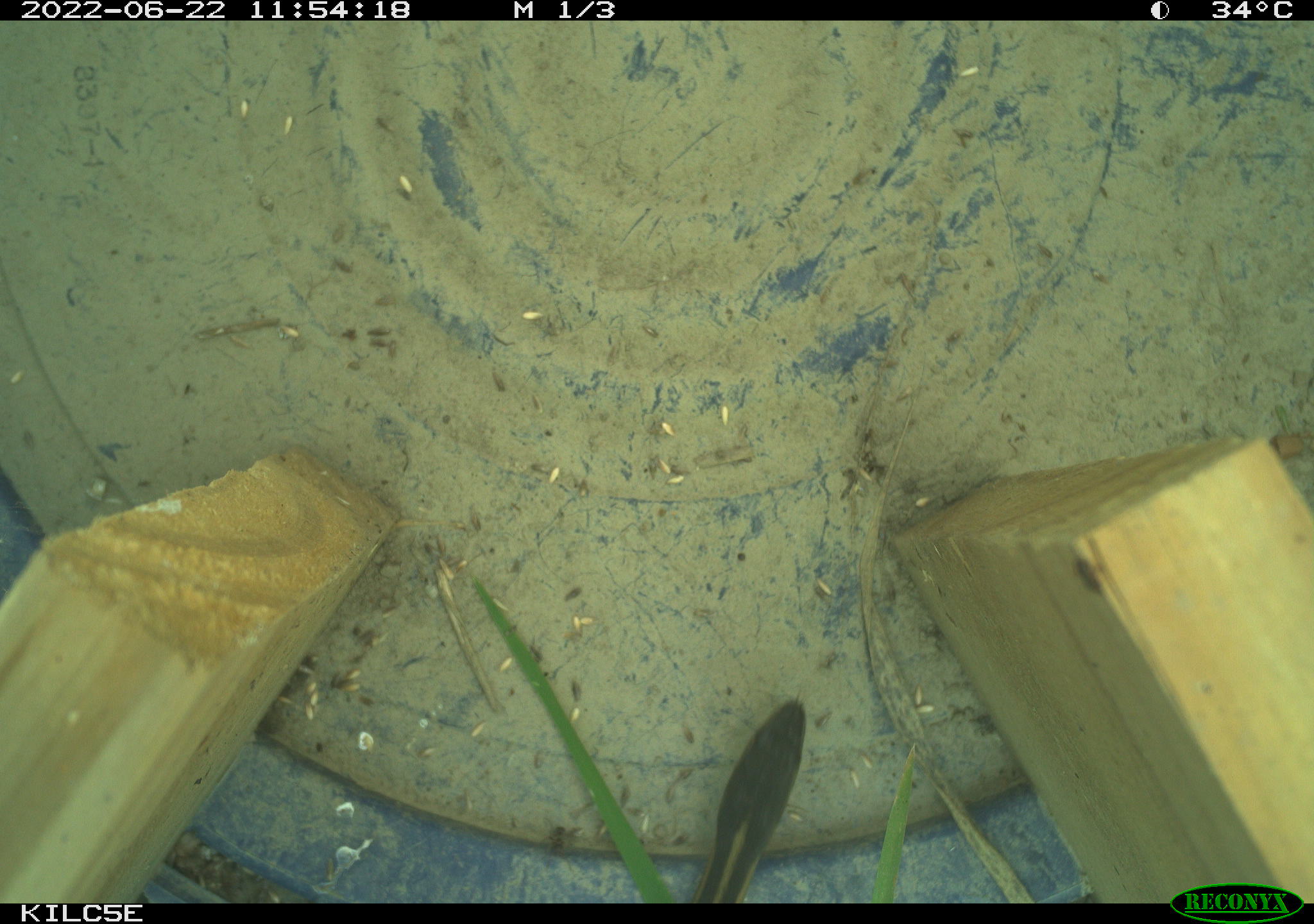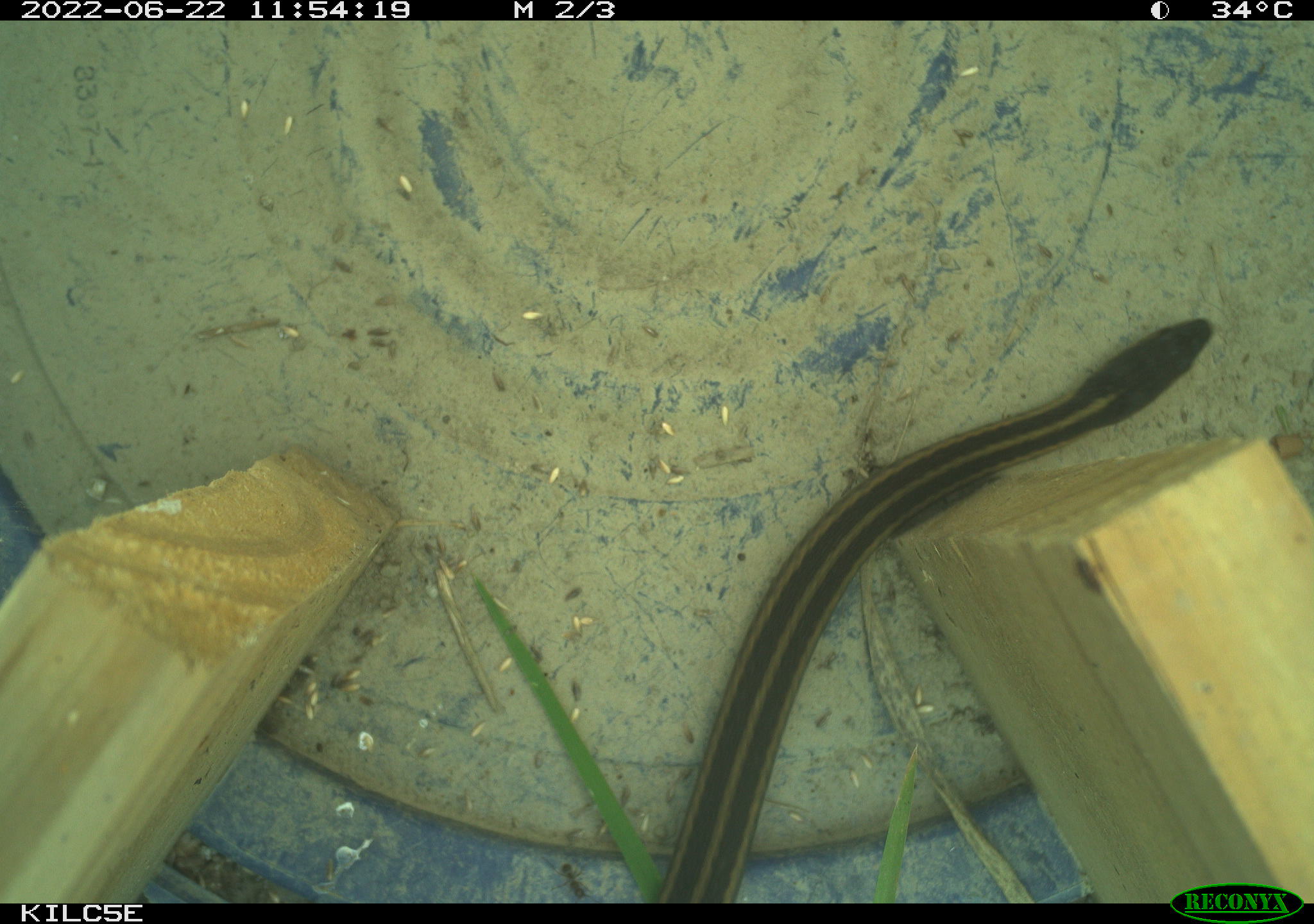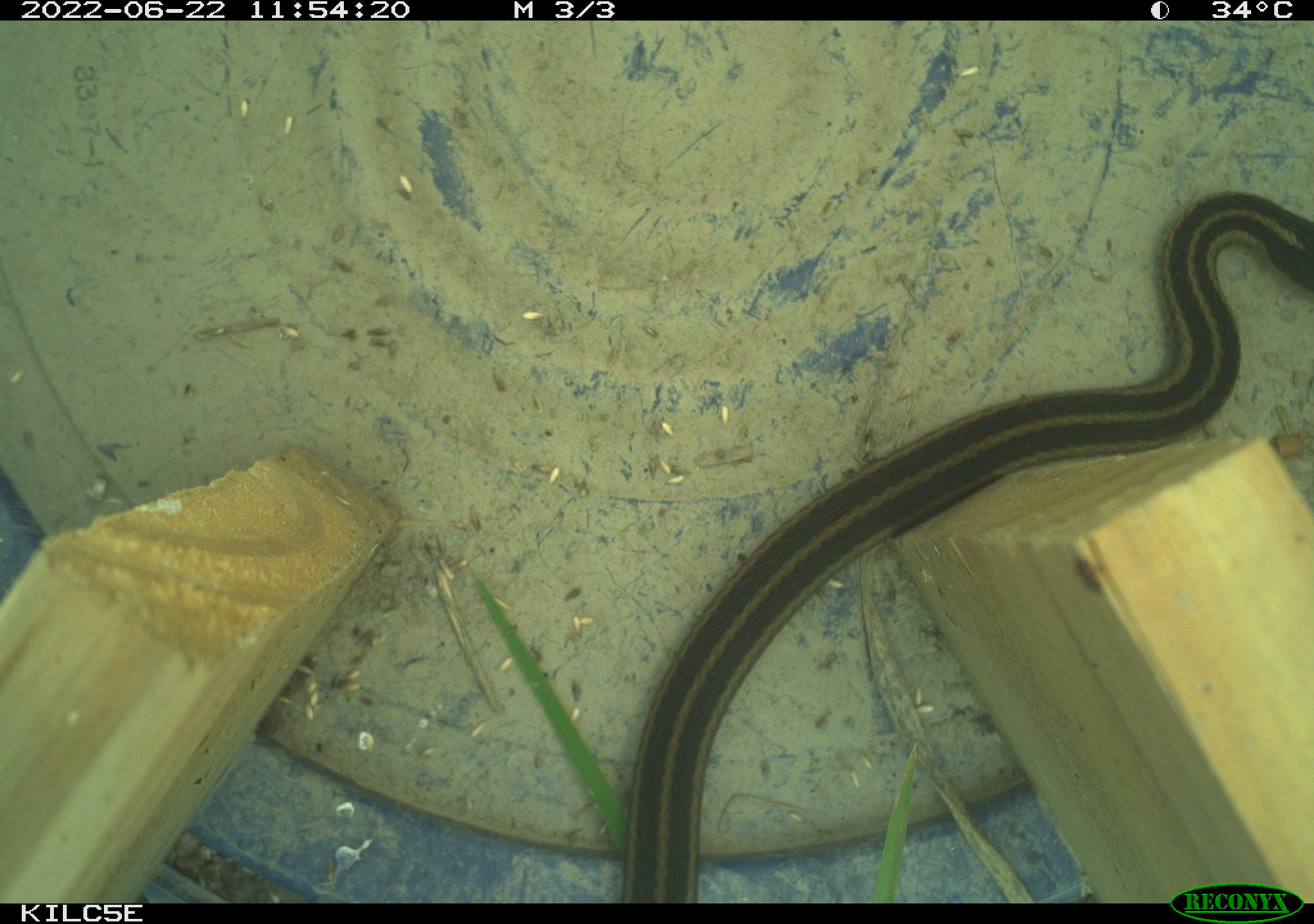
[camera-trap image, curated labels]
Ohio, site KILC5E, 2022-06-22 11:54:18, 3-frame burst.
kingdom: Animalia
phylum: Chordata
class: Reptilia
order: Squamata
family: Colubridae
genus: Thamnophis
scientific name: Thamnophis sirtalis sirtalis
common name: eastern gartersnake